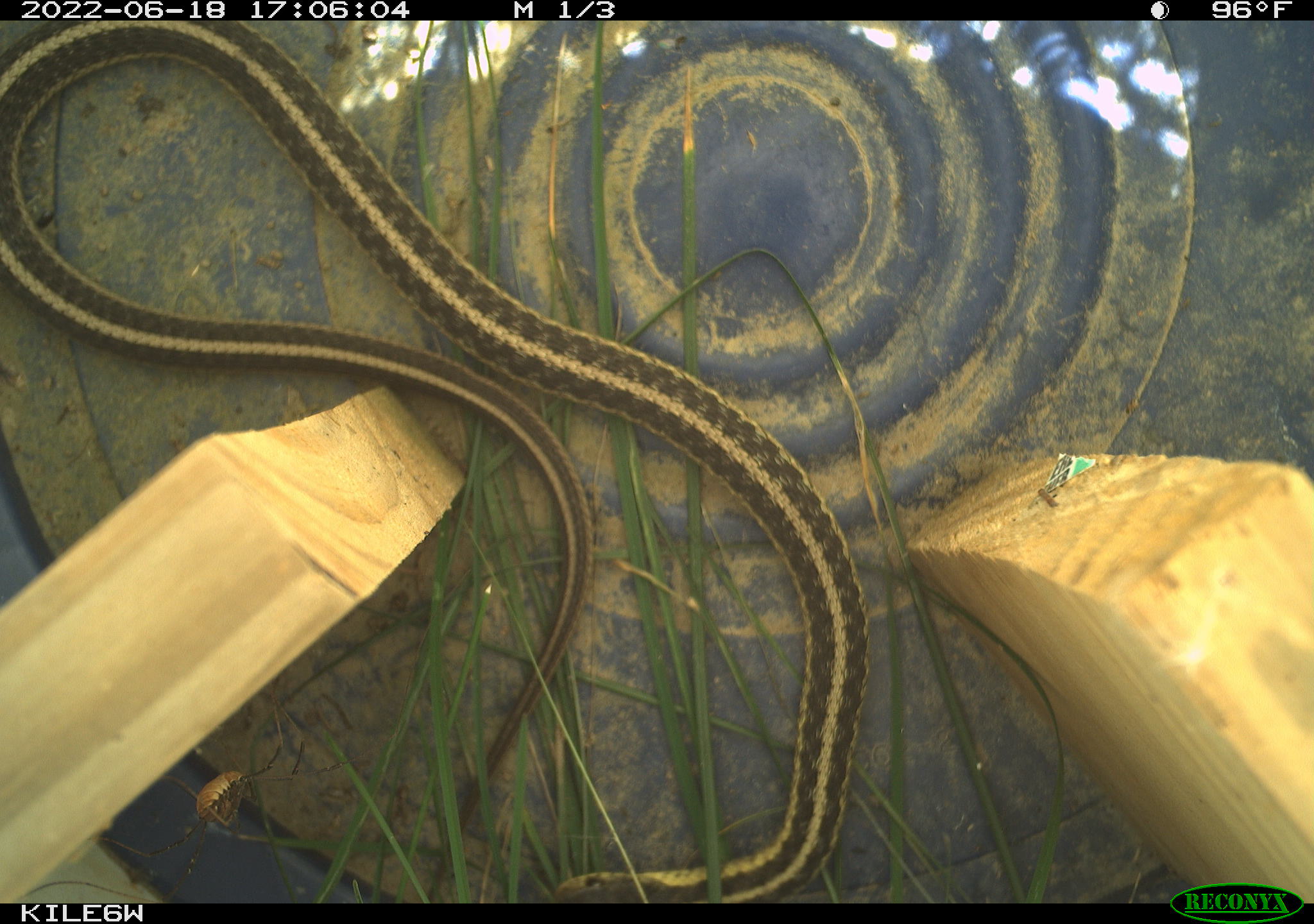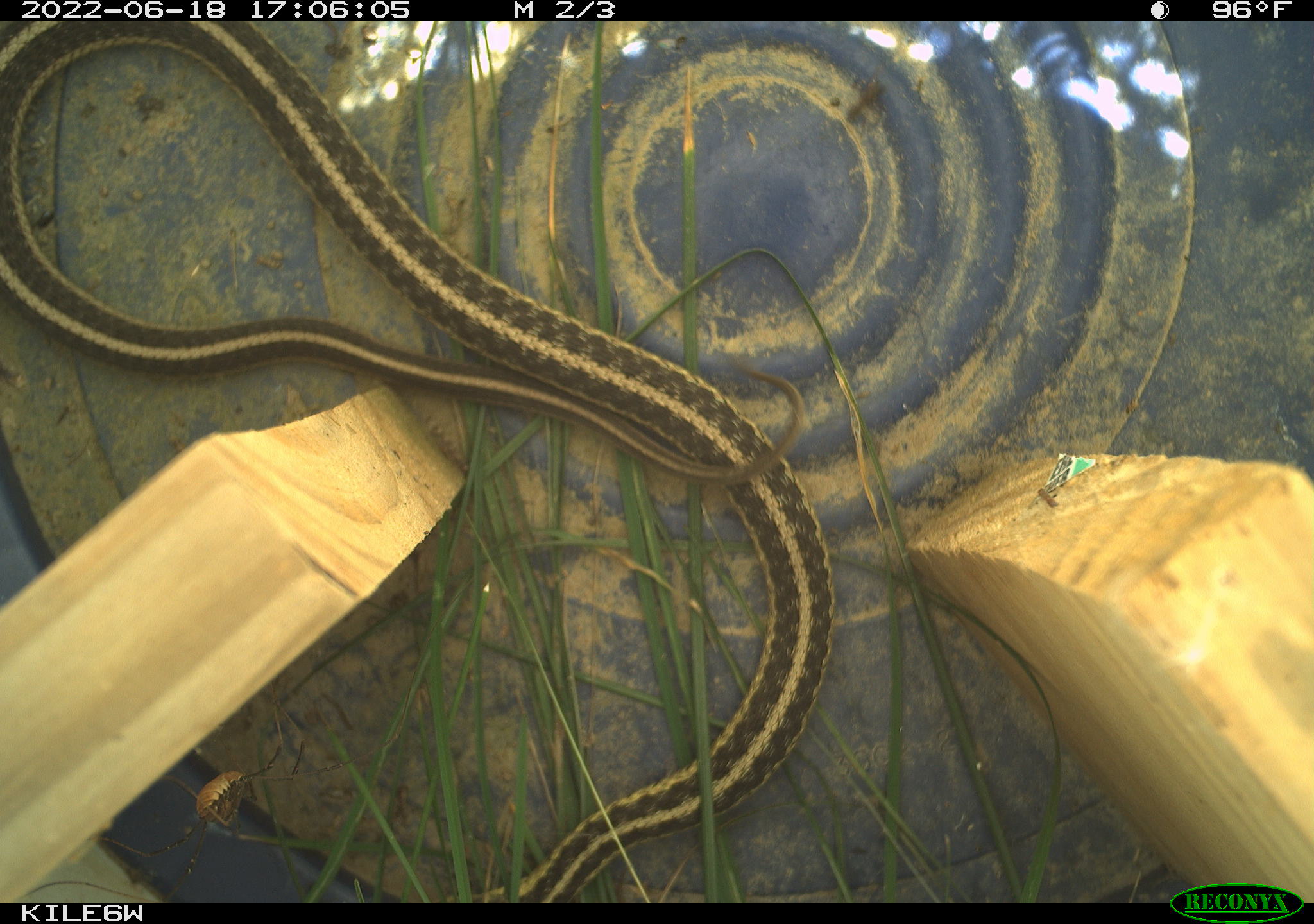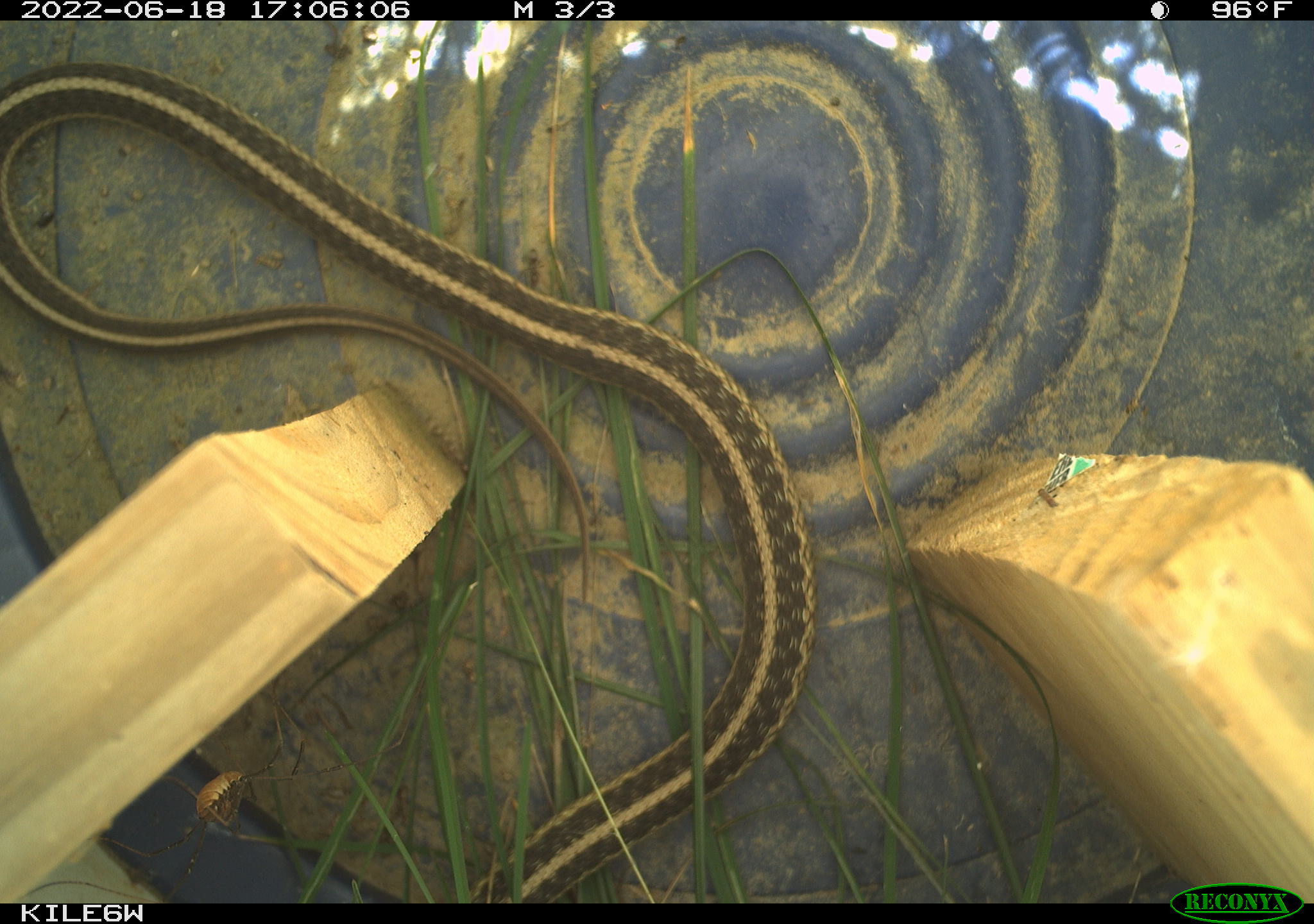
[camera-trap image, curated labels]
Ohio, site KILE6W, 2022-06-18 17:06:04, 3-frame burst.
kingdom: Animalia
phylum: Chordata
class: Reptilia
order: Squamata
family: Colubridae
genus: Thamnophis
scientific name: Thamnophis sirtalis sirtalis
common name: eastern gartersnake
Eastern gartersnake (Thamnophis sirtalis sirtalis).